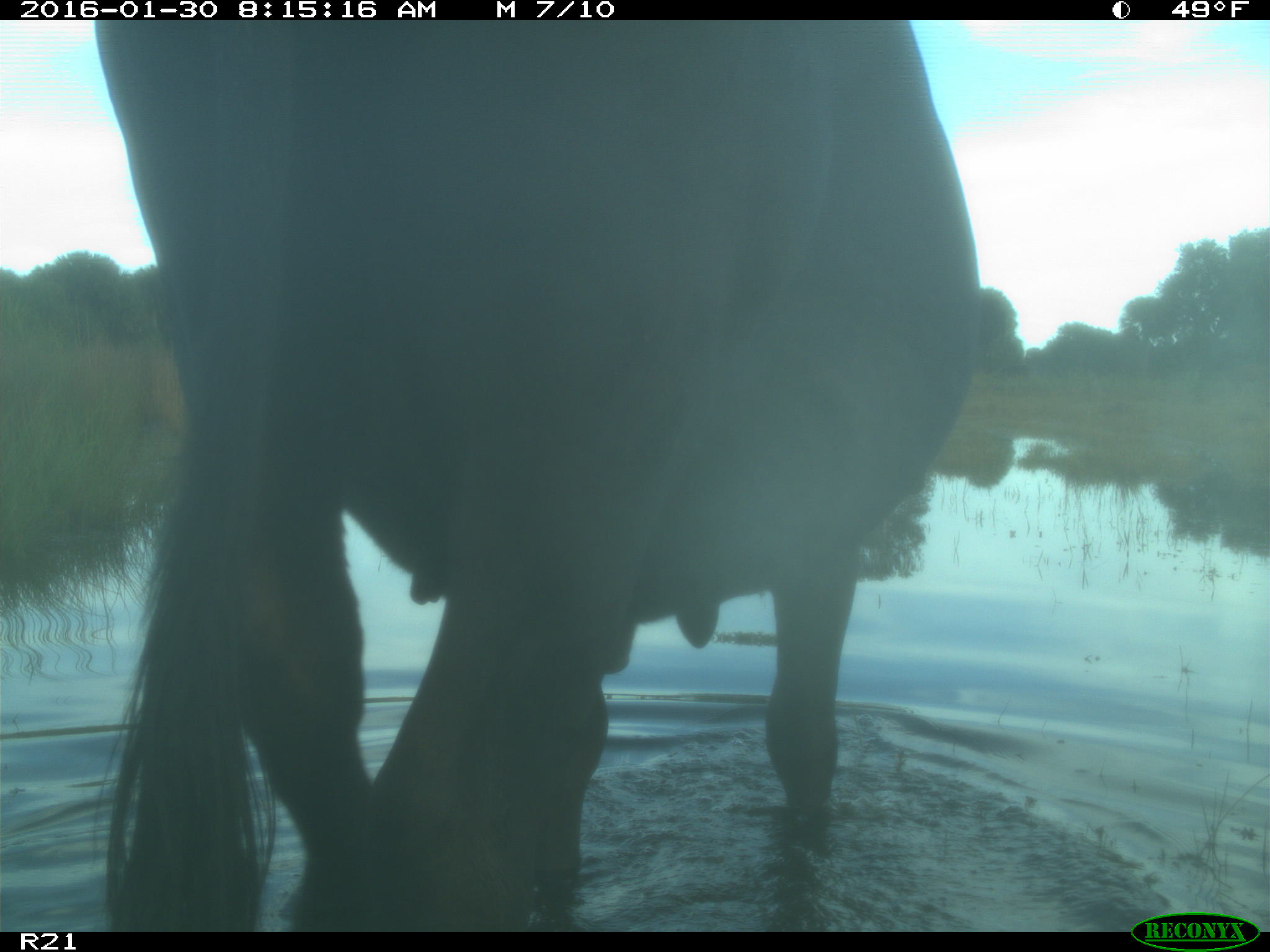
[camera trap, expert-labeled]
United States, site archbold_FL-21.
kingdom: Animalia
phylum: Chordata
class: Mammalia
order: Artiodactyla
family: Bovidae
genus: Bos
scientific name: Bos taurus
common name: domestic cow